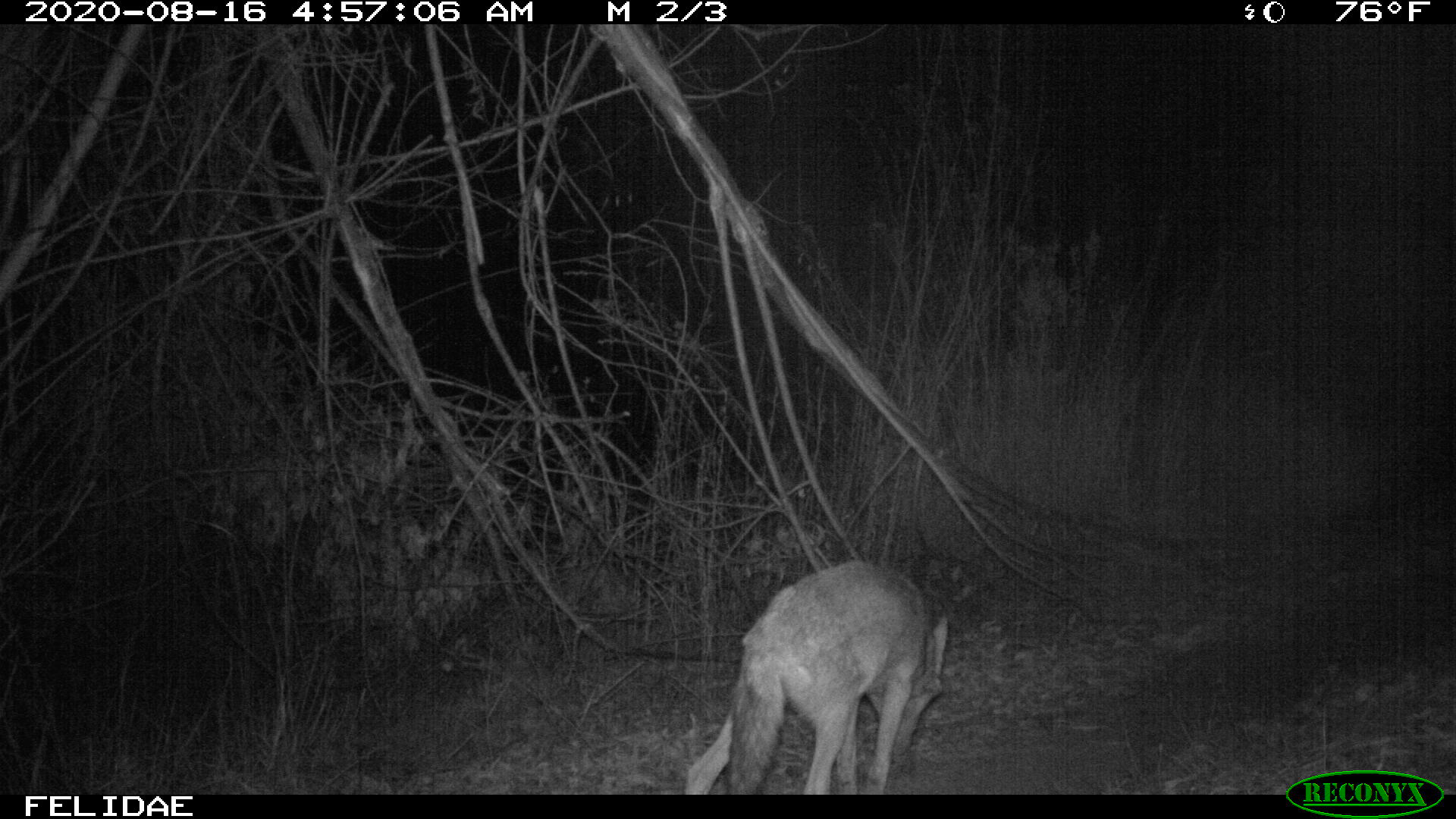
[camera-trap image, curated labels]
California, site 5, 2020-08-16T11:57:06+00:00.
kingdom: Animalia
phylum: Chordata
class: Mammalia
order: Carnivora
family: Canidae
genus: Canis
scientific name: Canis latrans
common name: coyote